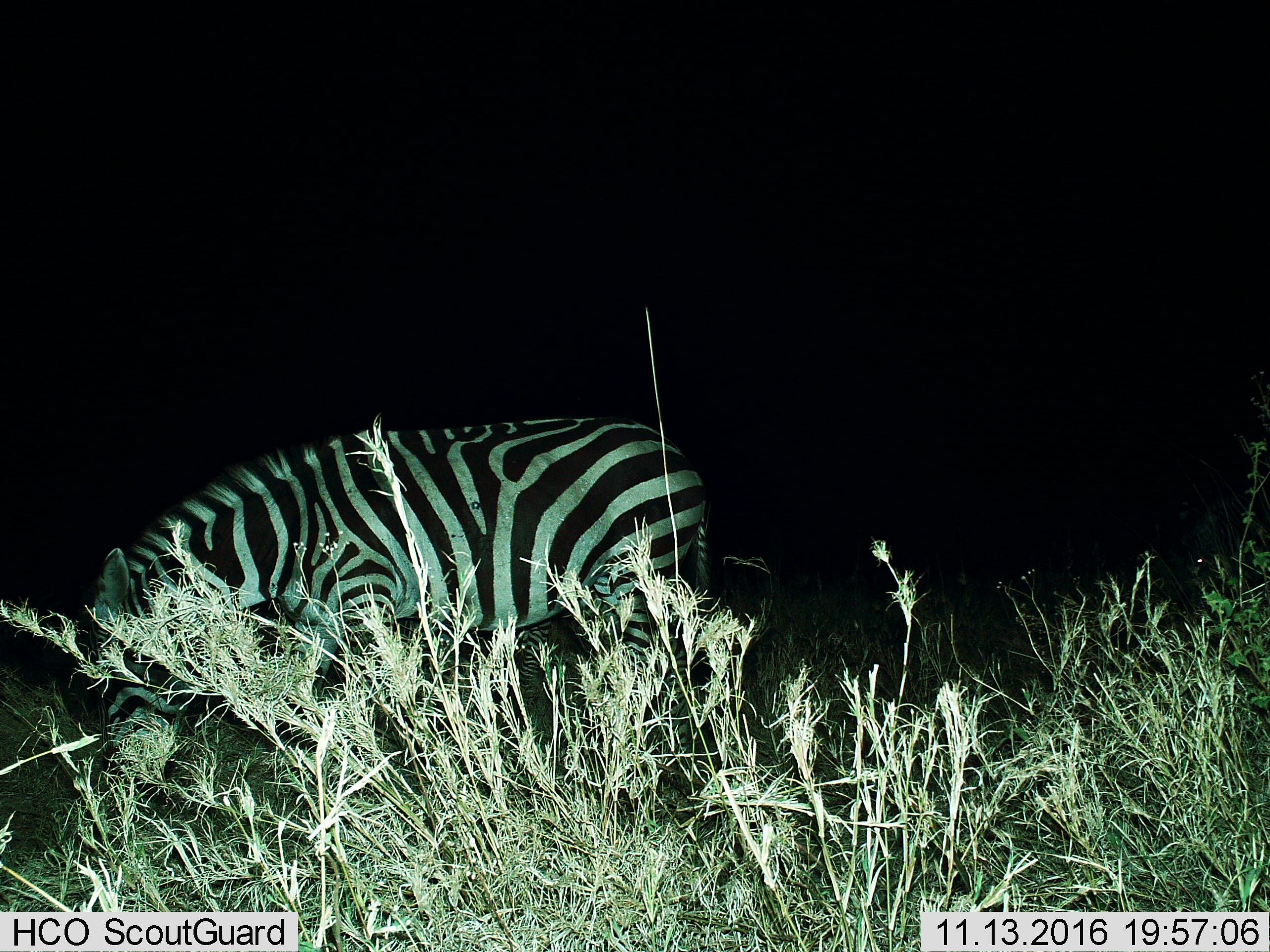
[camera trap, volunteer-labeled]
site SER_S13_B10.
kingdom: Animalia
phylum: Chordata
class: Mammalia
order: Perissodactyla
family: Equidae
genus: Equus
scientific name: Equus quagga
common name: plains zebra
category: zebraplains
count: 1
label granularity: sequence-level